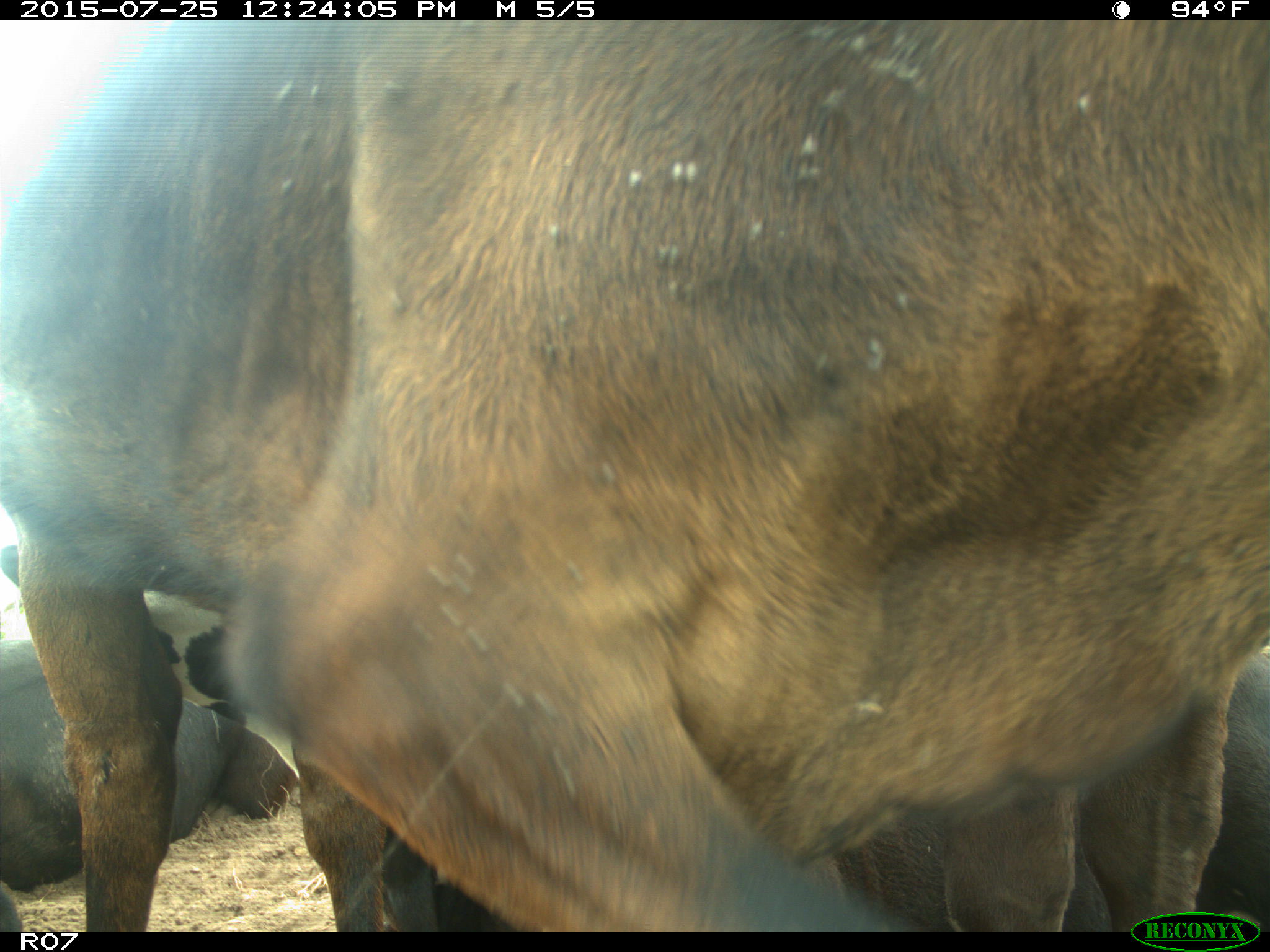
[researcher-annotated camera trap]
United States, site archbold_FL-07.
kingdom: Animalia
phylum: Chordata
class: Mammalia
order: Artiodactyla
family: Bovidae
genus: Bos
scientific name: Bos taurus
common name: domestic cow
Bos taurus (domestic cow).